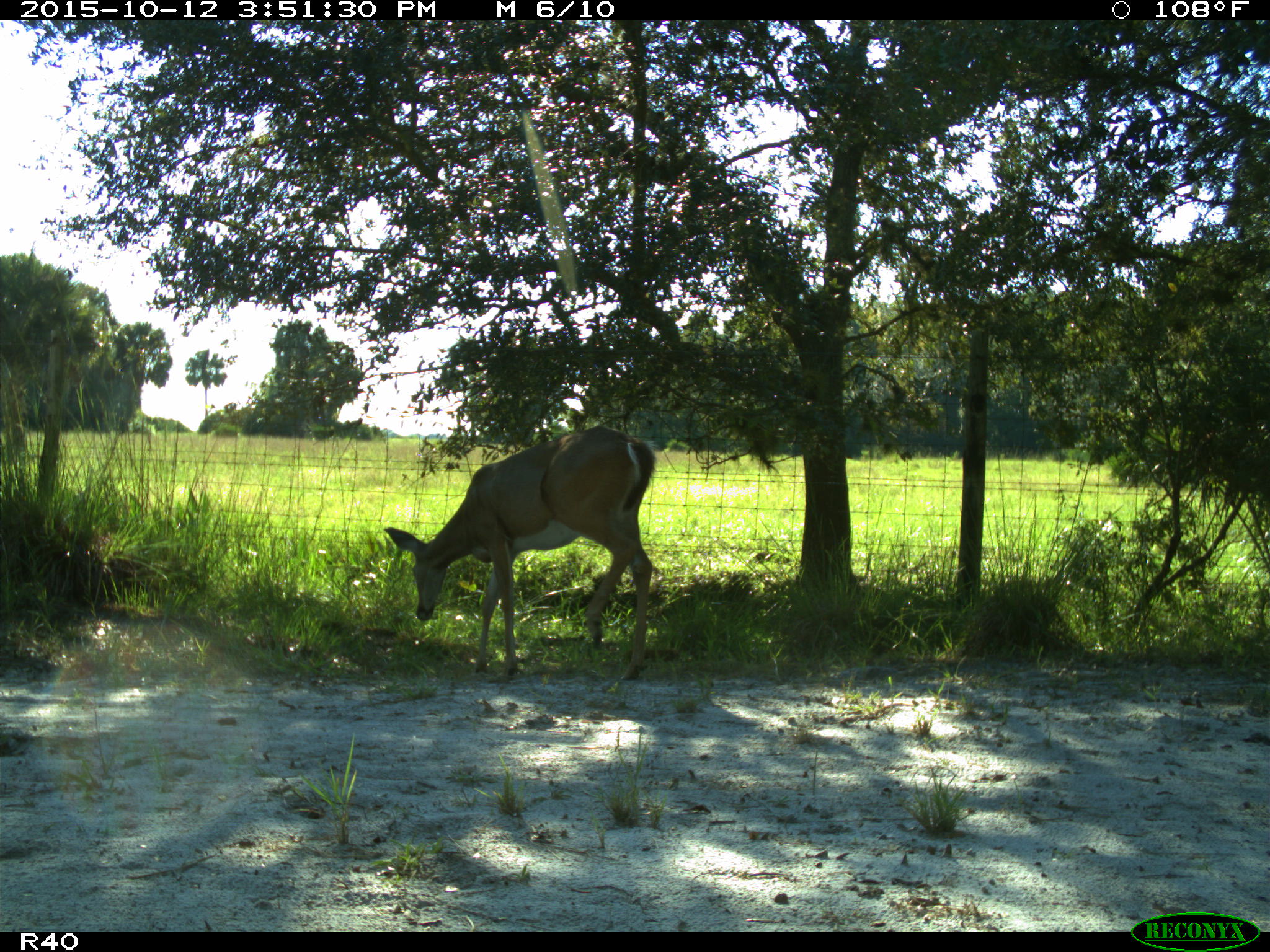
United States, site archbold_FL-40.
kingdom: Animalia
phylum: Chordata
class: Mammalia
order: Artiodactyla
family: Cervidae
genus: Odocoileus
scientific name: Odocoileus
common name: deer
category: unidentified deer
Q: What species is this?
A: Unidentified deer (deer) (Odocoileus).